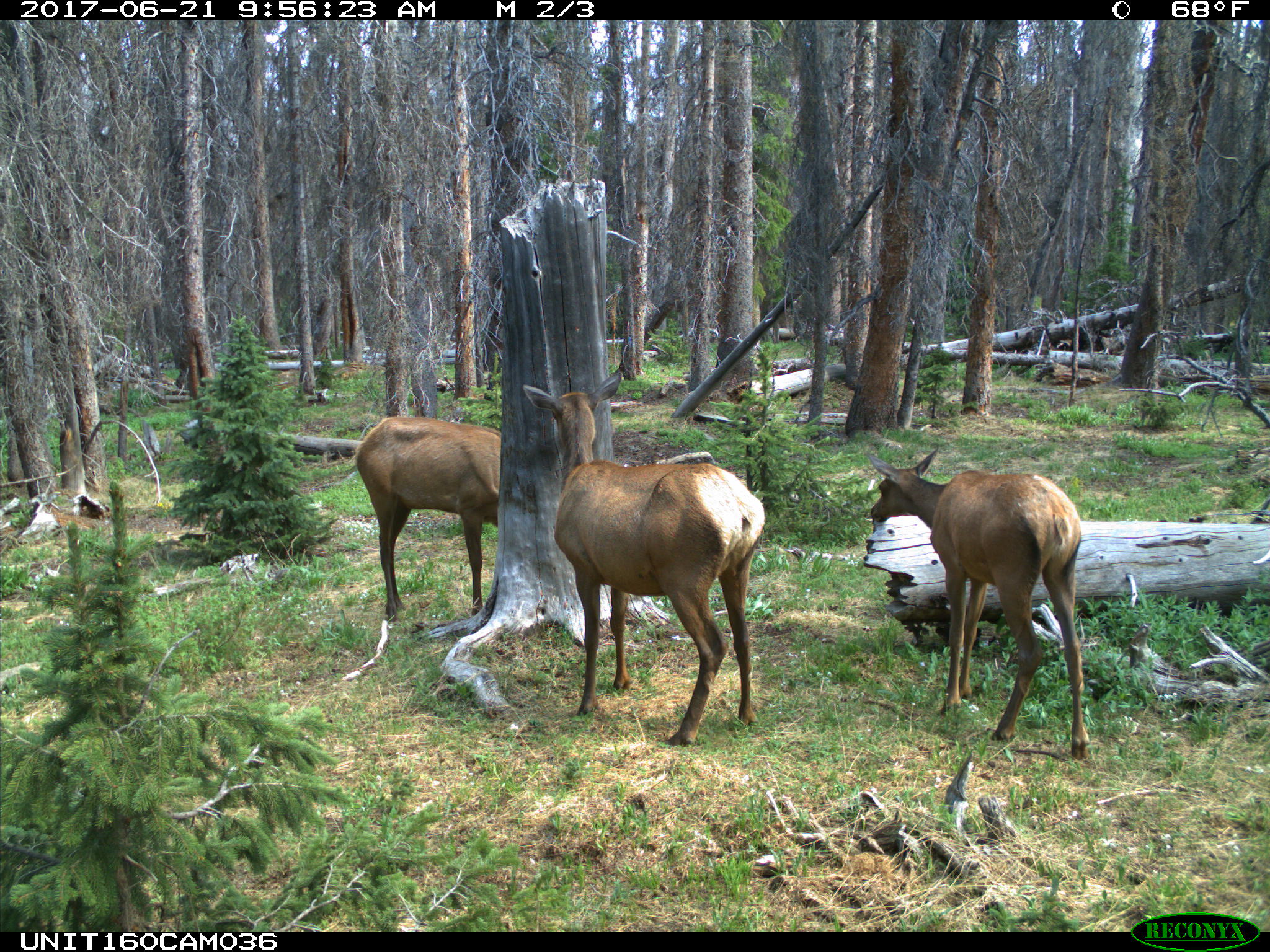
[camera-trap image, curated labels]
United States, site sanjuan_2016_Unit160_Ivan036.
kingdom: Animalia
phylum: Chordata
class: Mammalia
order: Artiodactyla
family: Cervidae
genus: Cervus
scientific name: Cervus elaphus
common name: red deer